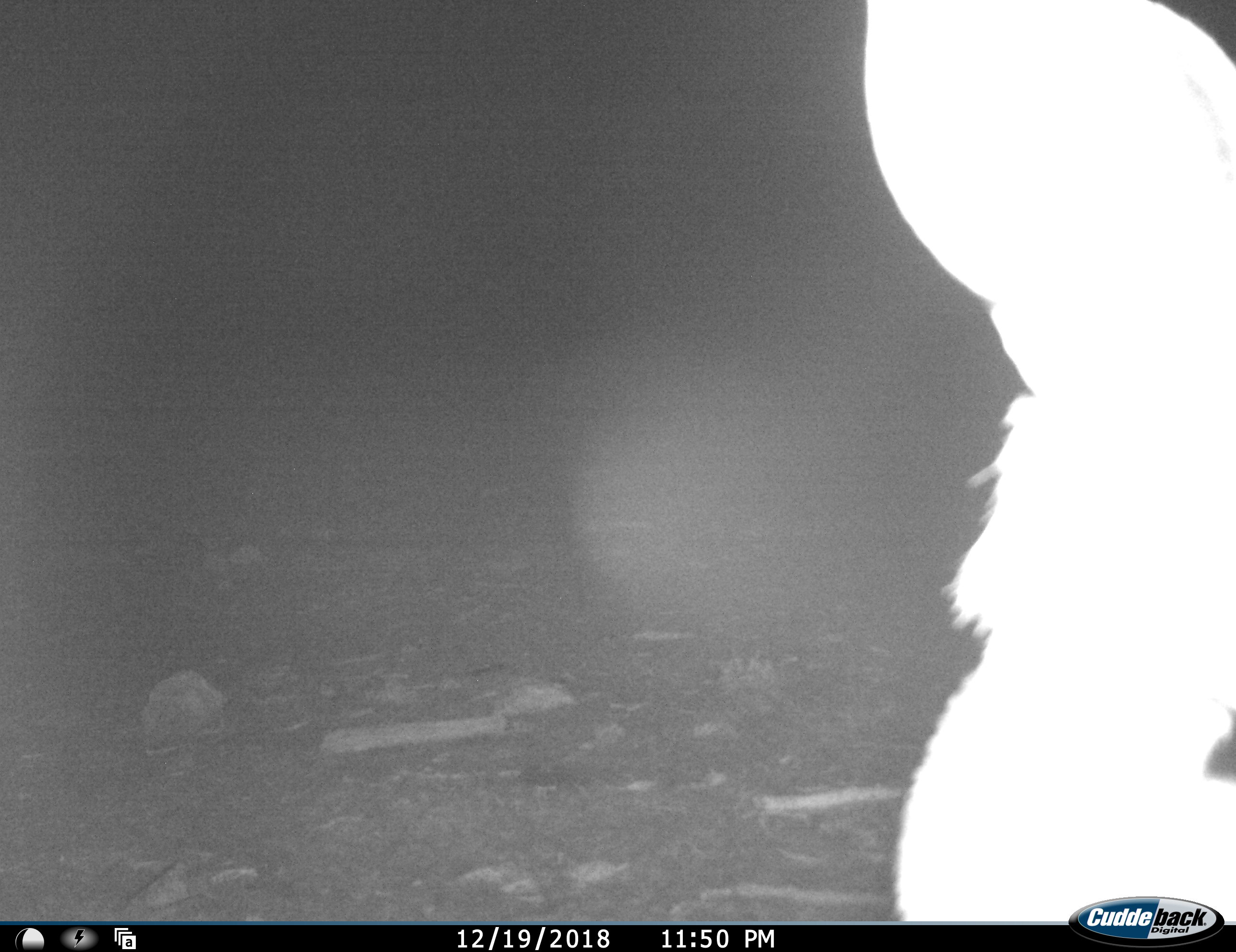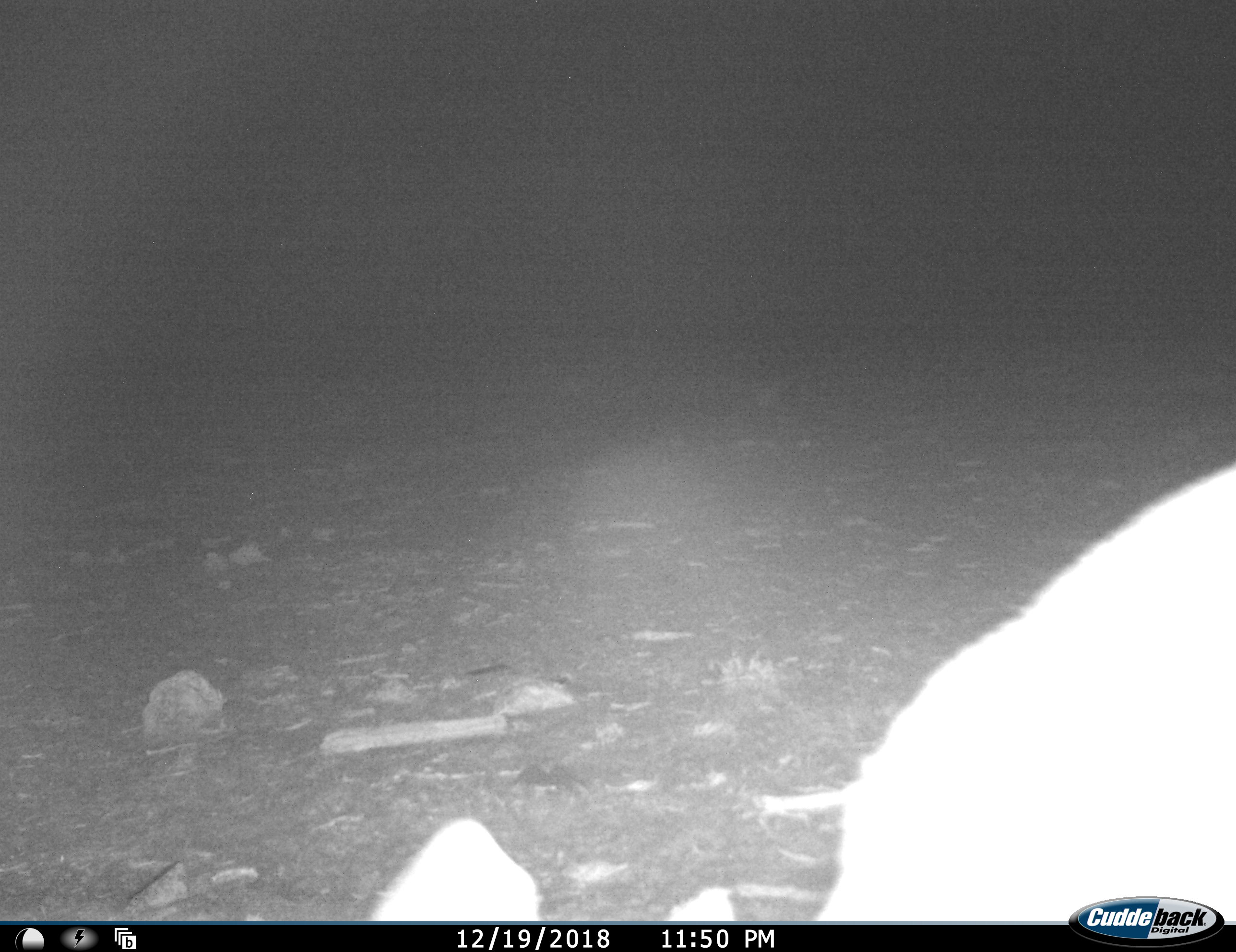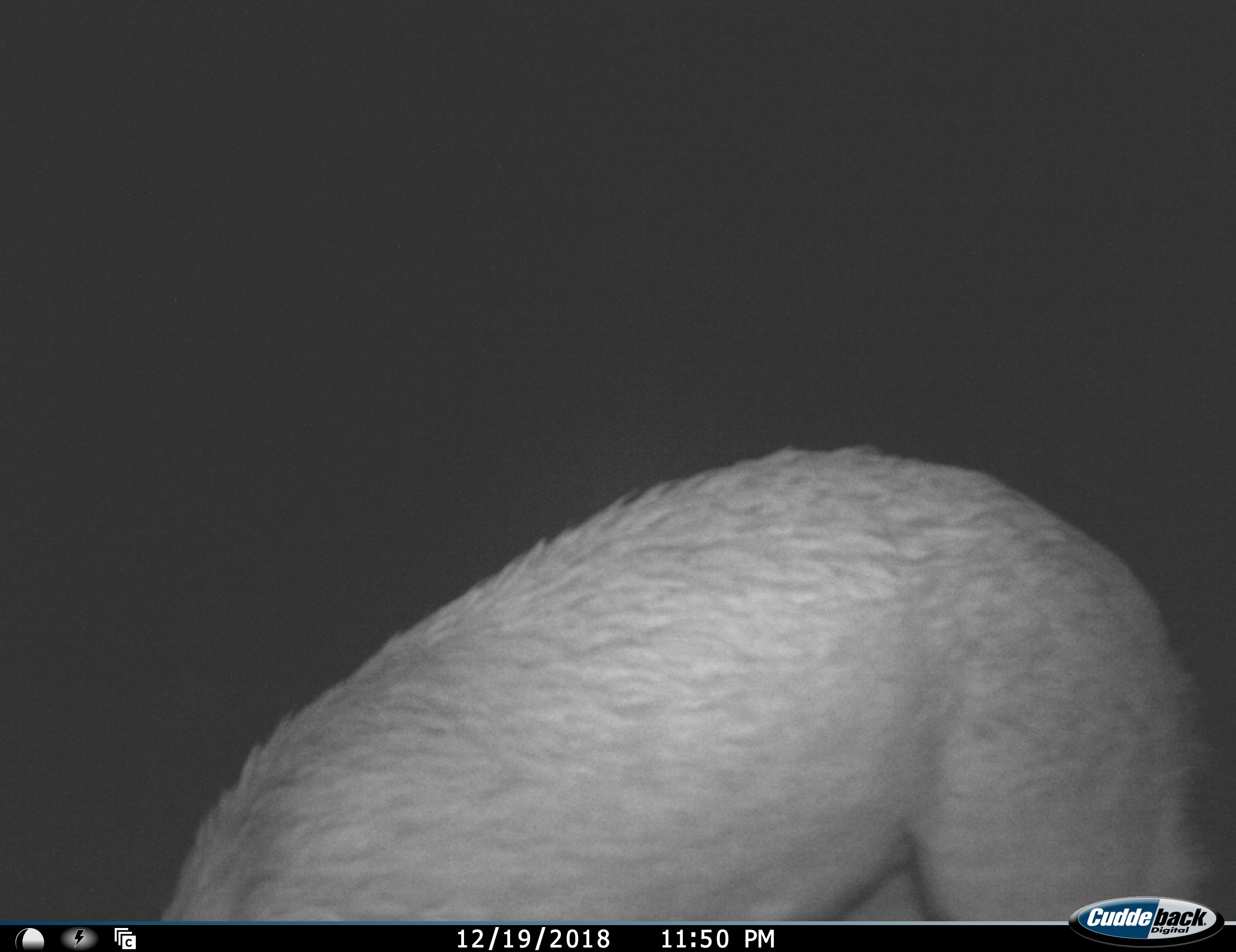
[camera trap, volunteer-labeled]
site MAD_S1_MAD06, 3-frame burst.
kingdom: Animalia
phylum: Chordata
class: Mammalia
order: Artiodactyla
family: Suidae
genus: Potamochoerus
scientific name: Potamochoerus larvatus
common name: bushpig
Bushpig (Potamochoerus larvatus), count 1. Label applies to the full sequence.